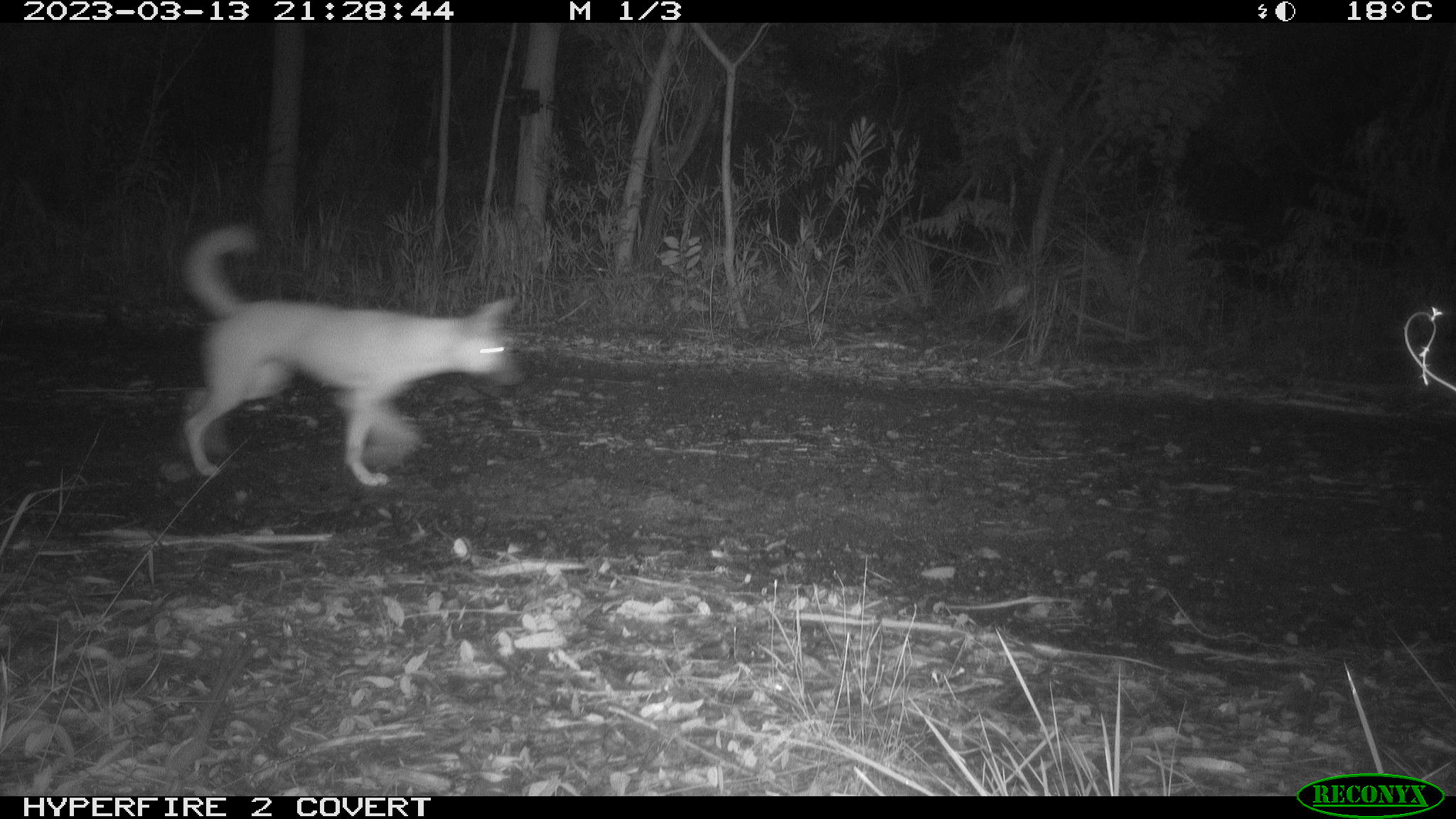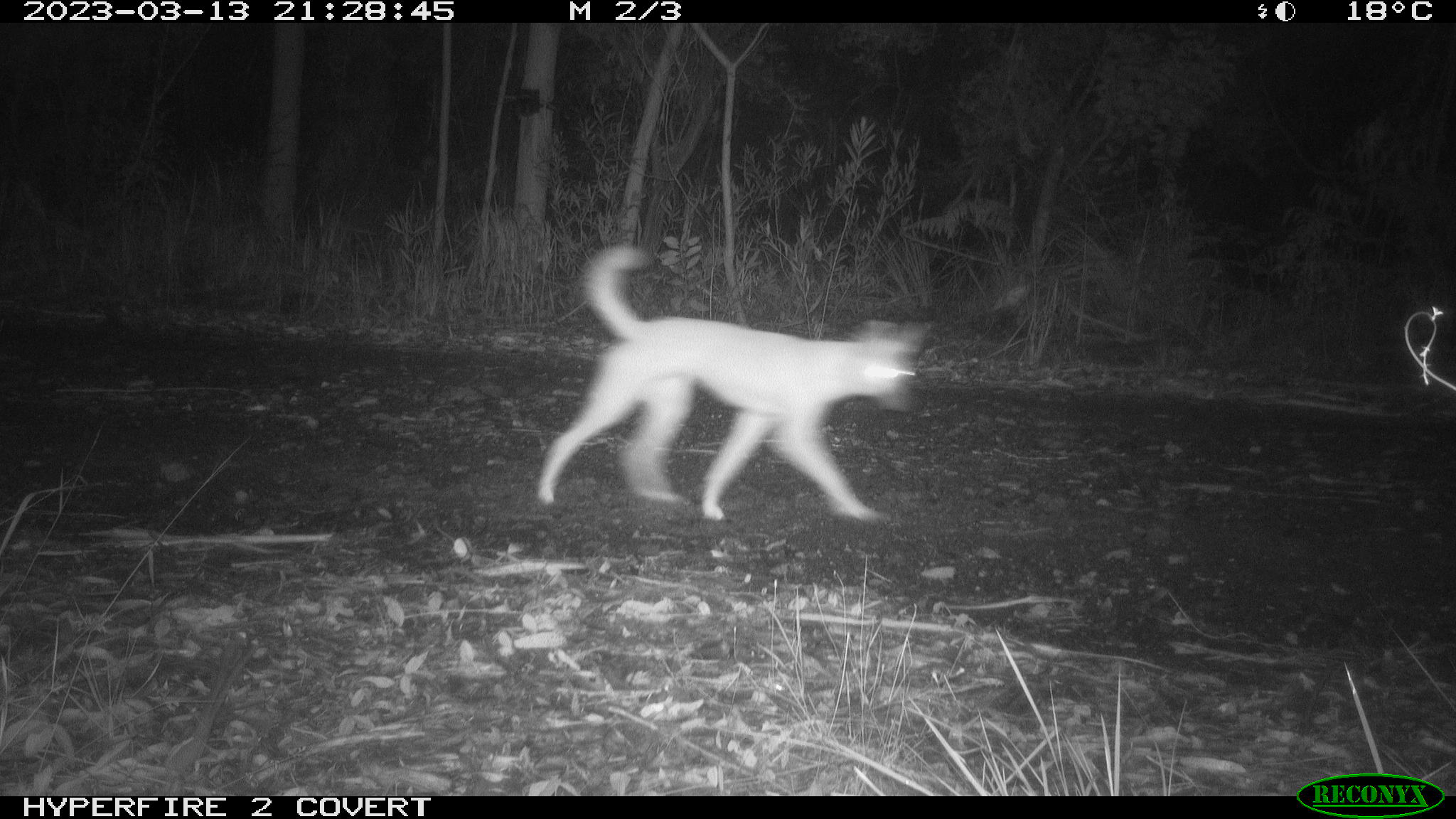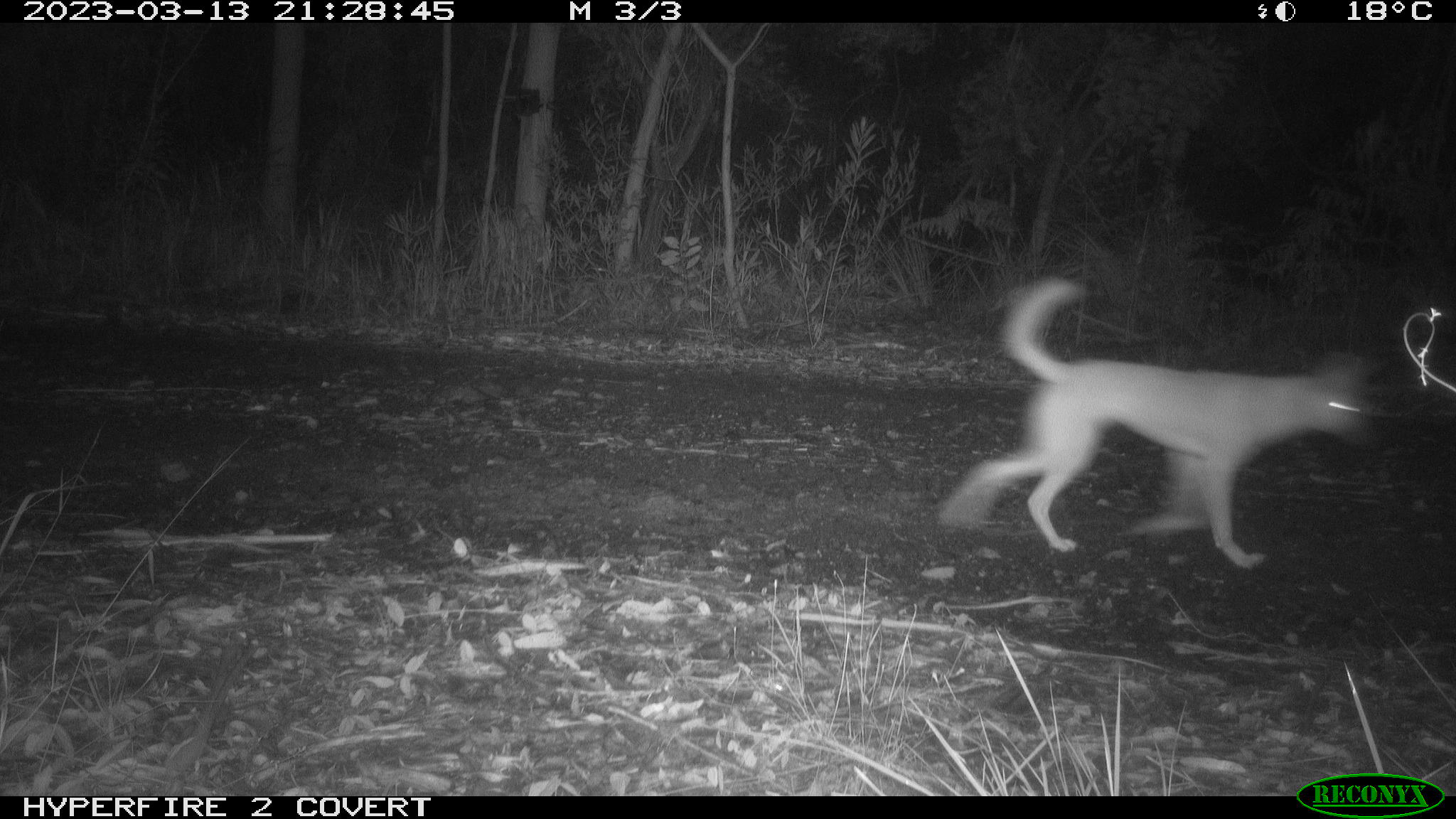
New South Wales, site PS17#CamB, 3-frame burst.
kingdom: Animalia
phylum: Chordata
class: Mammalia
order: Carnivora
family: Canidae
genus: Canis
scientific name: Canis familiaris dingo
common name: dingo